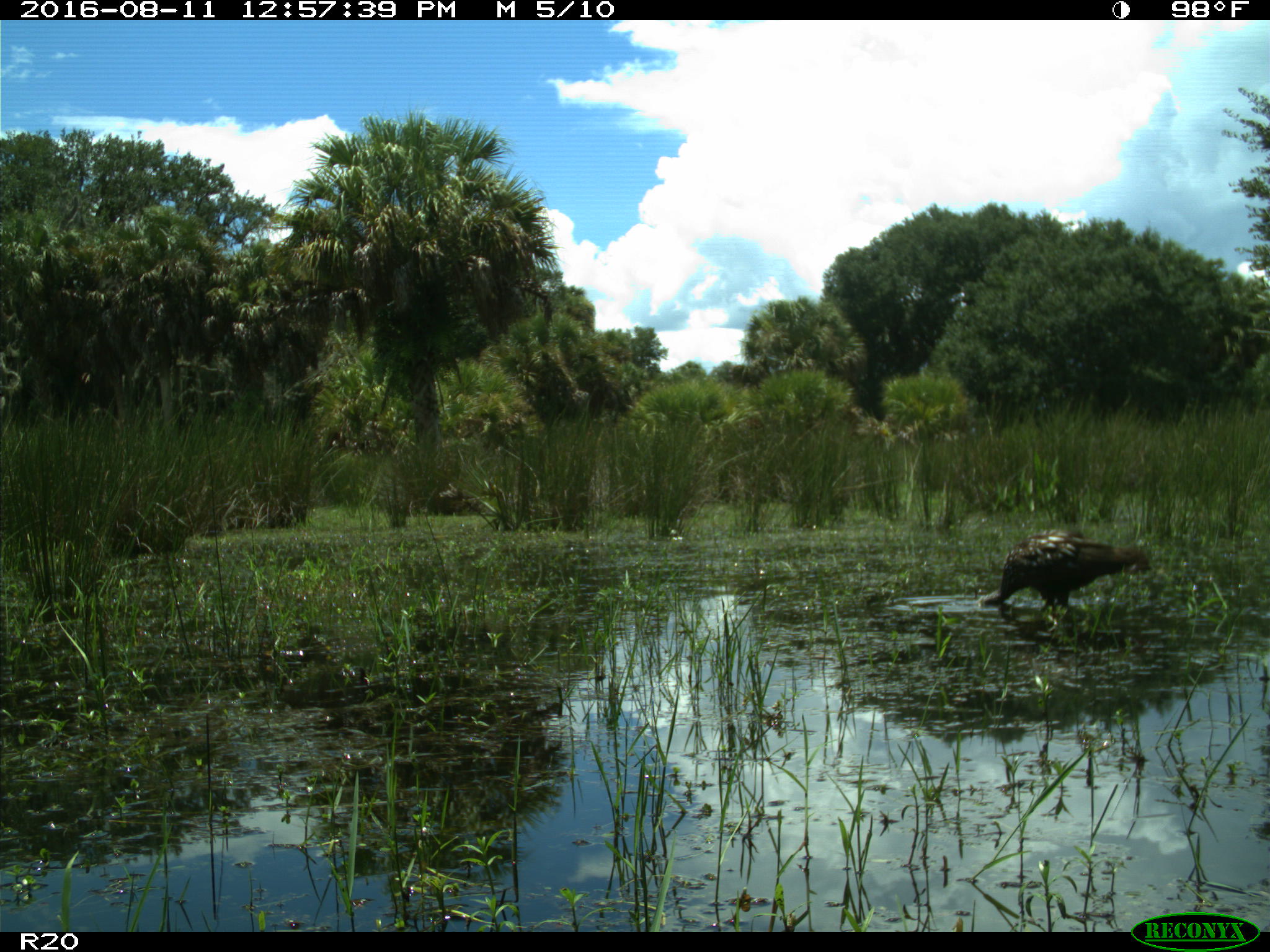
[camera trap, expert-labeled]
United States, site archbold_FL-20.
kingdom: Animalia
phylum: Chordata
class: Aves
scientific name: Aves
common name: birds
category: unidentified bird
Unidentified bird (birds) (Aves).